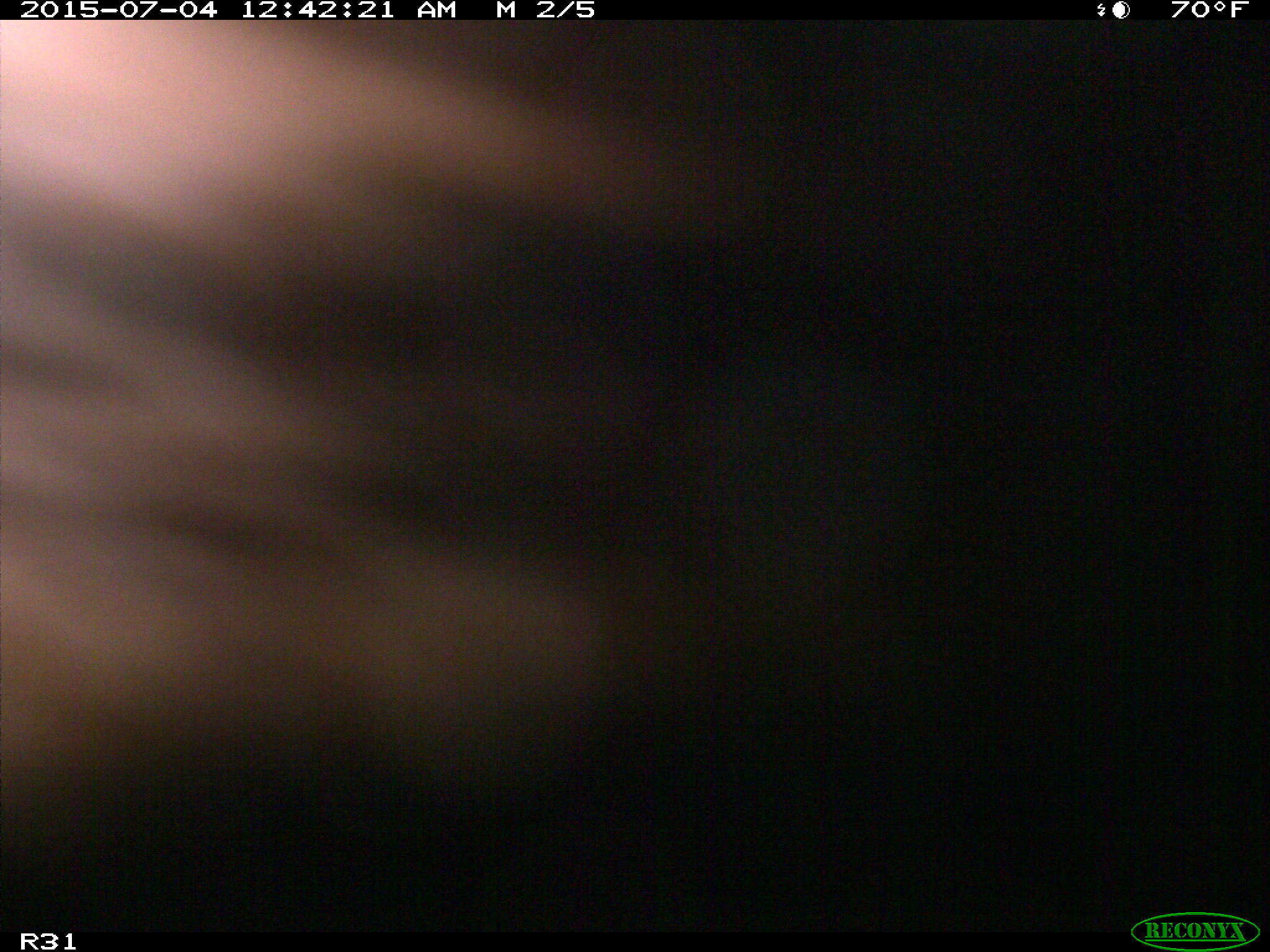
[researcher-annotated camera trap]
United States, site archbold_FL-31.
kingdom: Animalia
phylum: Chordata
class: Mammalia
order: Artiodactyla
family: Bovidae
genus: Bos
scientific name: Bos taurus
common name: domestic cow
Bos taurus (domestic cow).